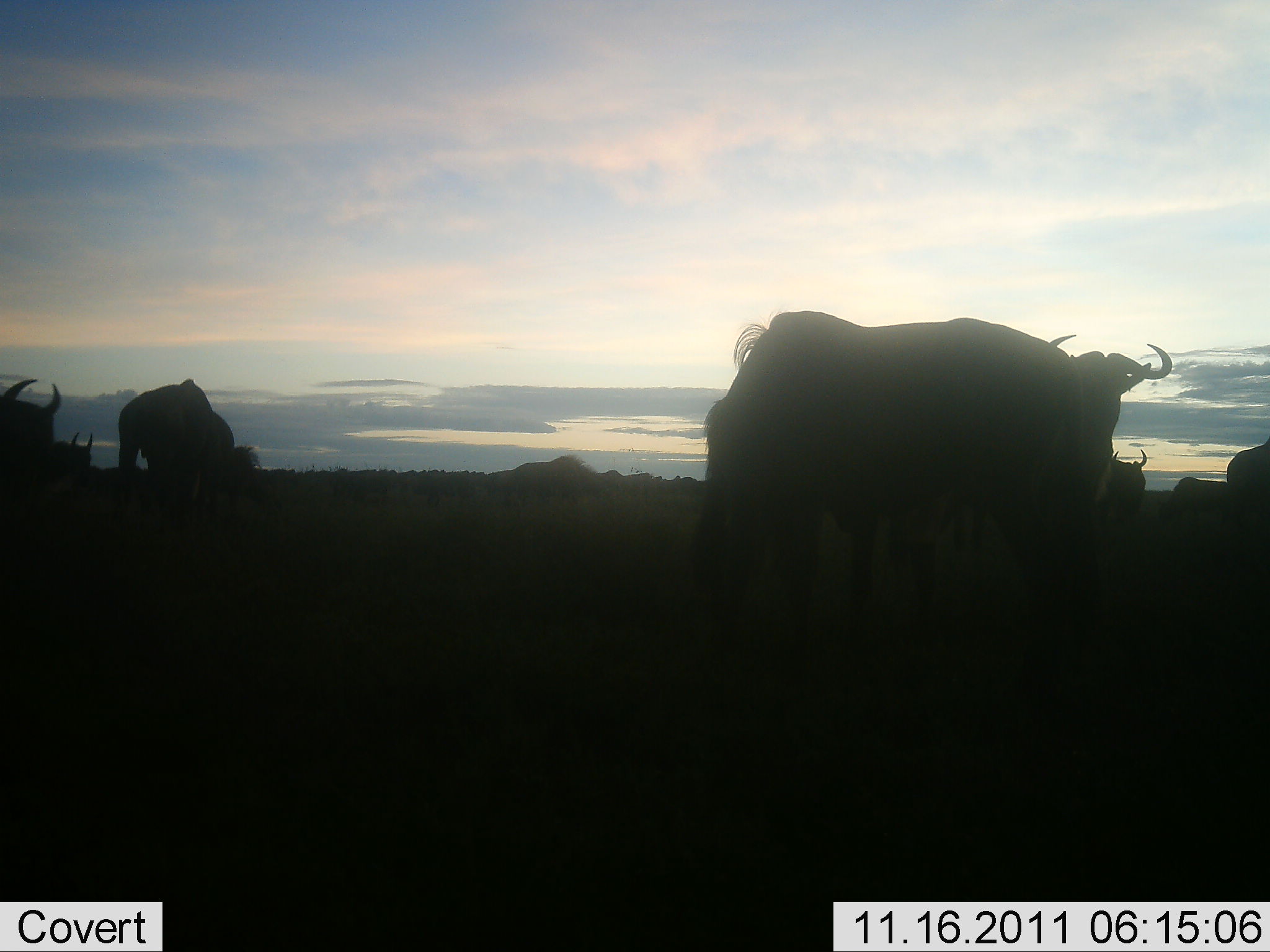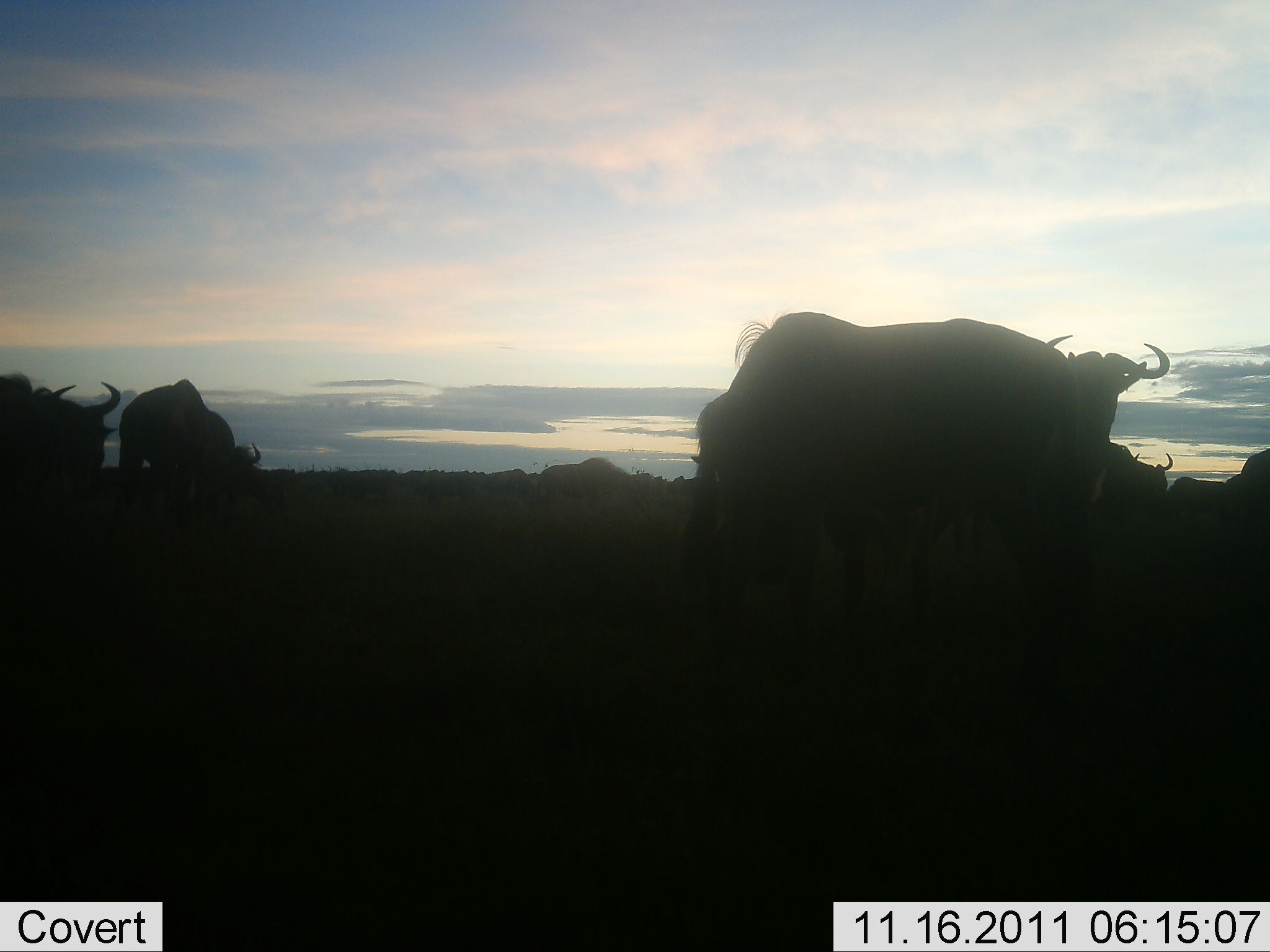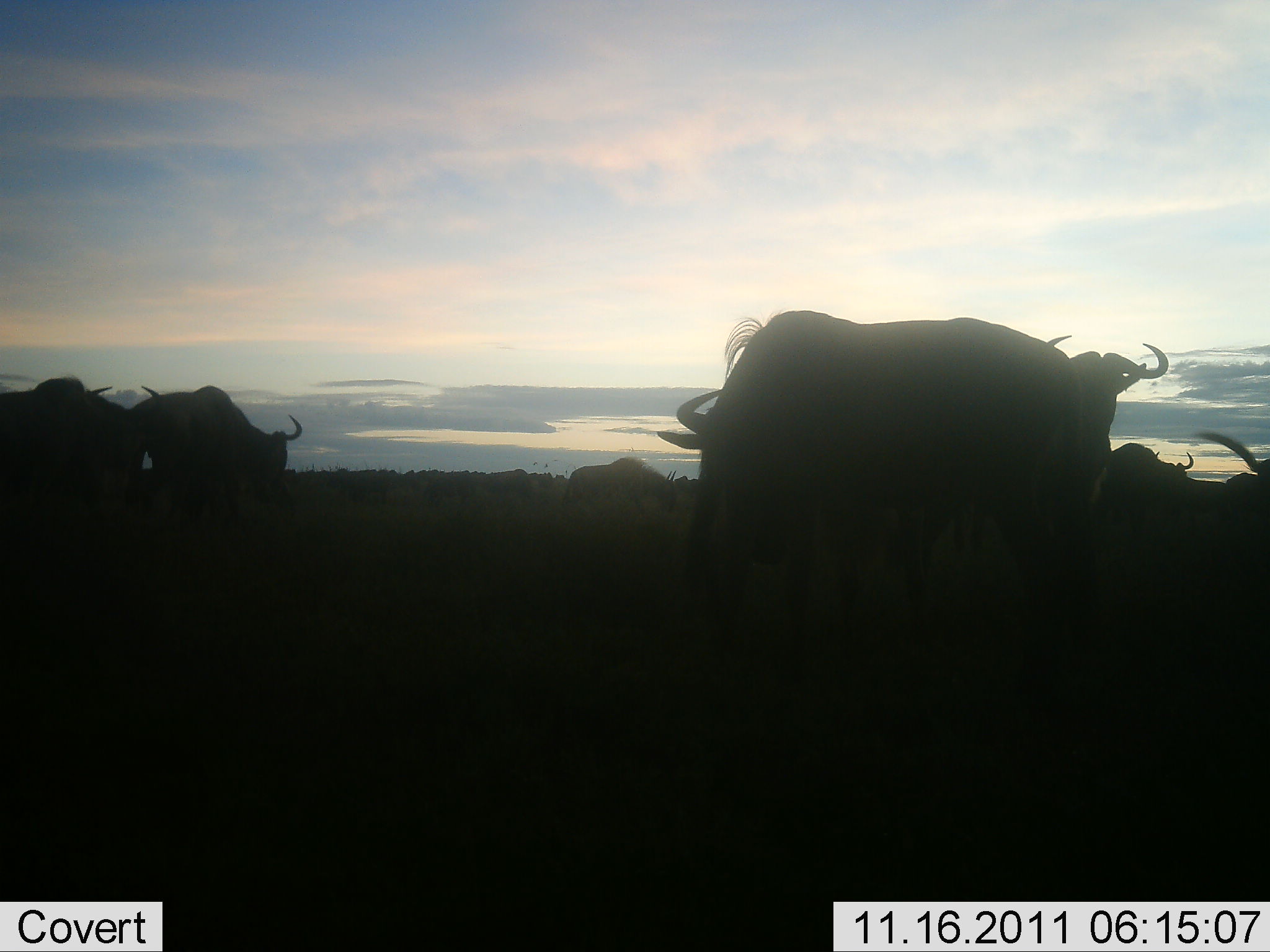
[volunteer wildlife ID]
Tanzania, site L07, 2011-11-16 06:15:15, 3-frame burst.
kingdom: Animalia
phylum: Chordata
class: Mammalia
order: Artiodactyla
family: Bovidae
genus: Connochaetes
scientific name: Connochaetes taurinus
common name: blue wildebeest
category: wildebeest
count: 11-50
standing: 50%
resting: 0%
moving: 62%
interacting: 0%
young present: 0%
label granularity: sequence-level